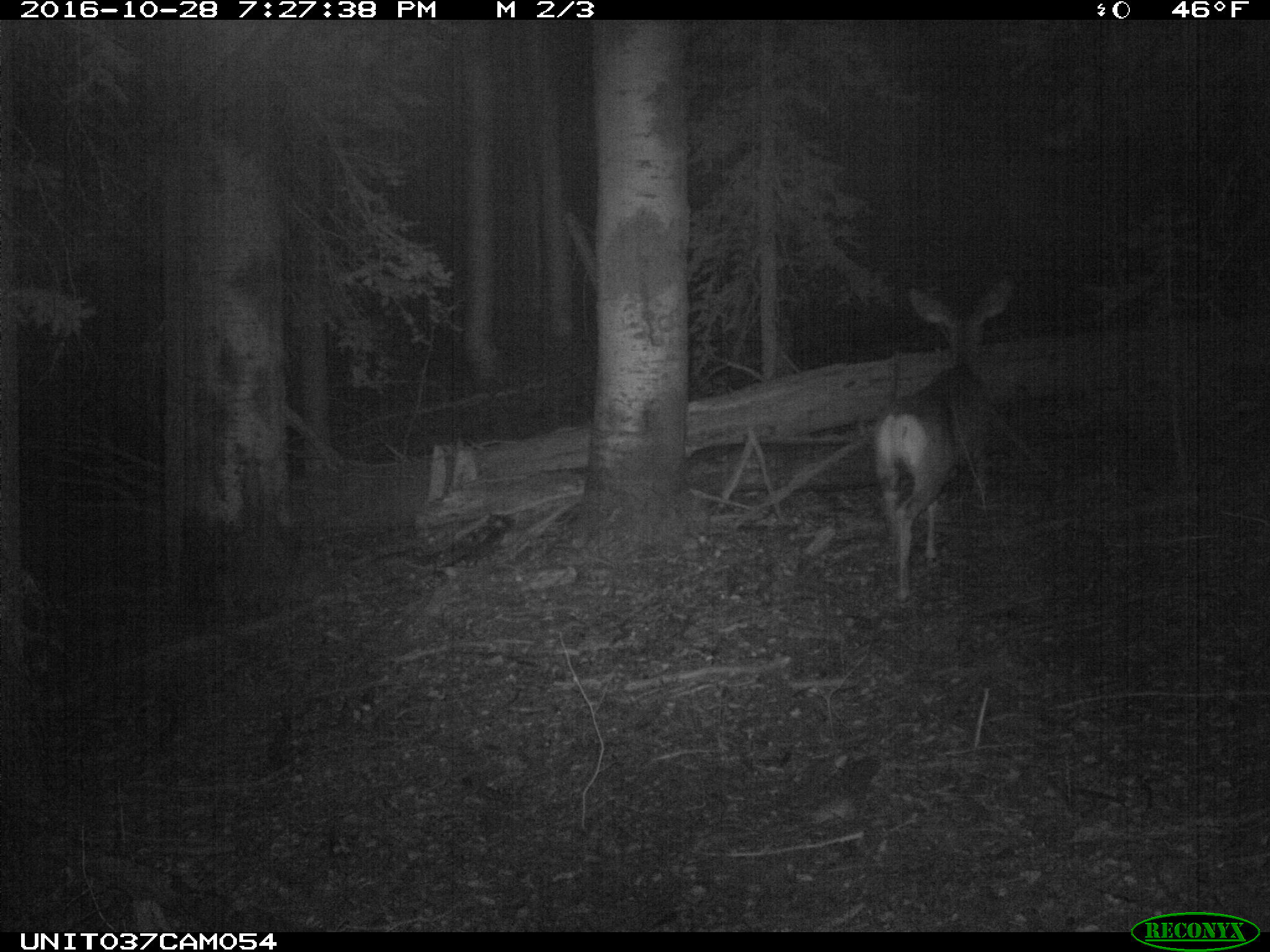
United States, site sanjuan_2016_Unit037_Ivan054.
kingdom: Animalia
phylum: Chordata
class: Mammalia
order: Artiodactyla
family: Cervidae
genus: Odocoileus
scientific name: Odocoileus hemionus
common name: mule deer